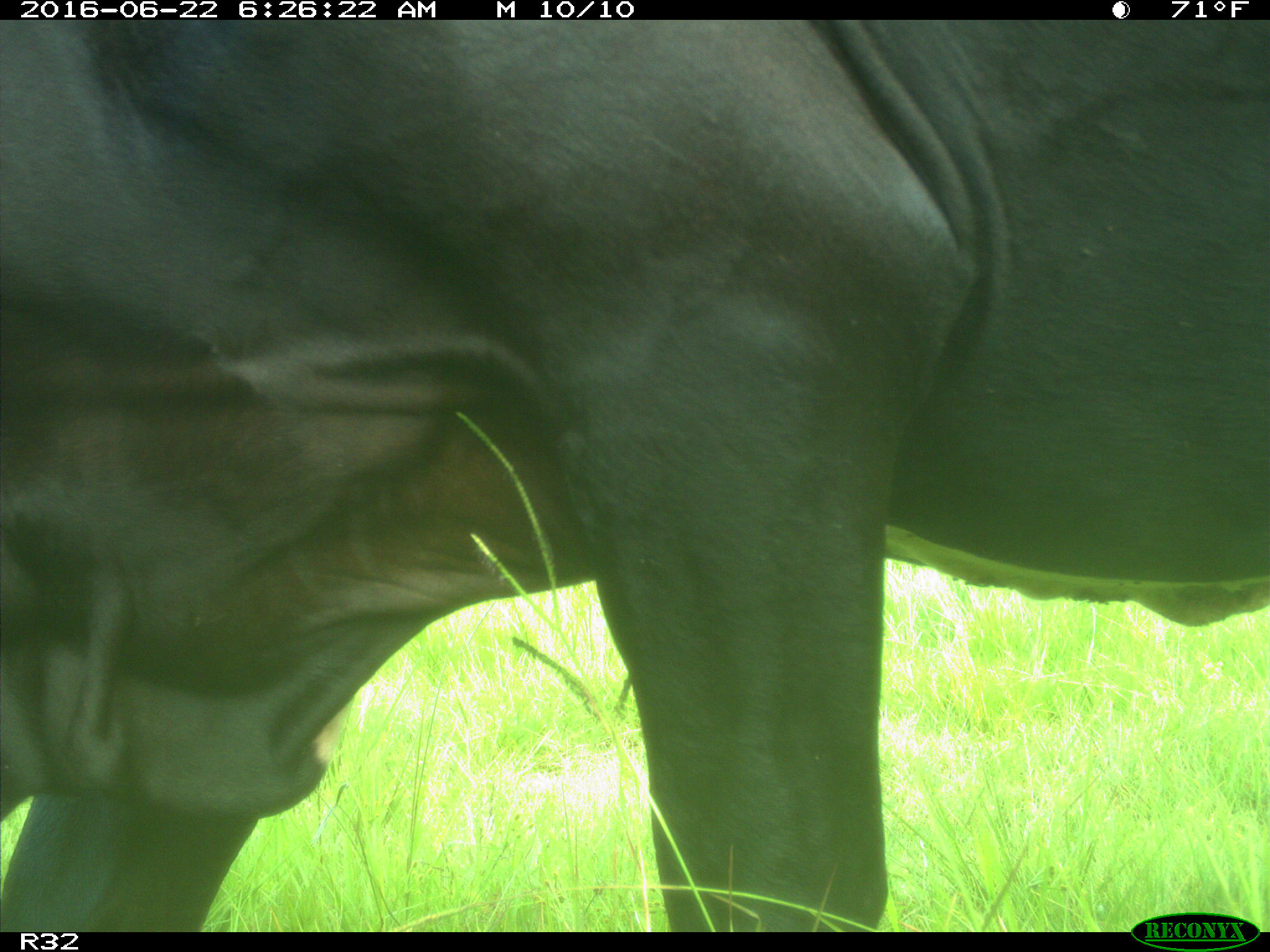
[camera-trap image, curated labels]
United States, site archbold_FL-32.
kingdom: Animalia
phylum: Chordata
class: Mammalia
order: Artiodactyla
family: Bovidae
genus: Bos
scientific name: Bos taurus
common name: domestic cow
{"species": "Bos taurus (domestic cow)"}